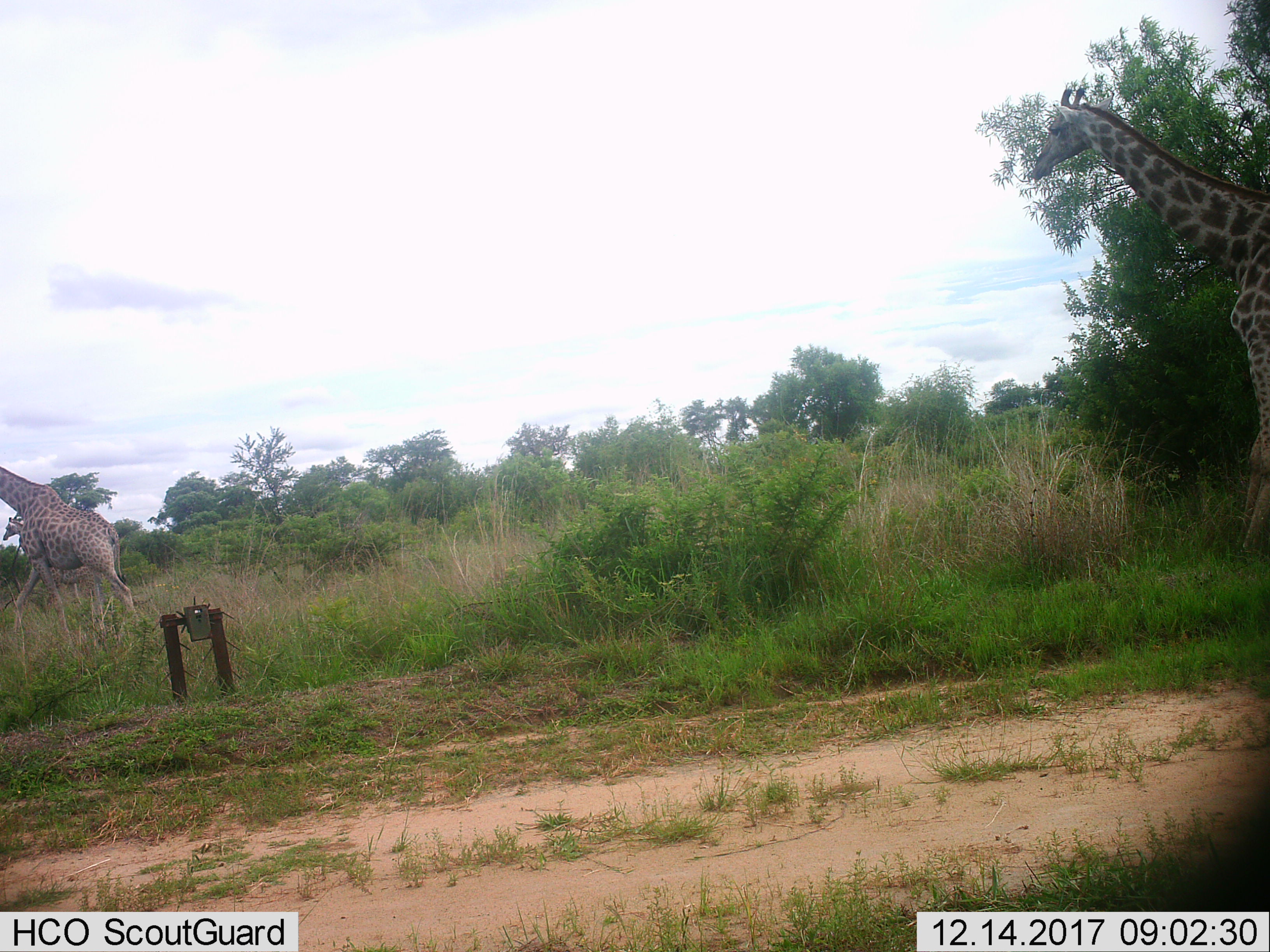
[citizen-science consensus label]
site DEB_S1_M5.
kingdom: Animalia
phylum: Chordata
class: Mammalia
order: Artiodactyla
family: Giraffidae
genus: Giraffa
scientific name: Giraffa camelopardalis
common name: giraffe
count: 3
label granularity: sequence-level